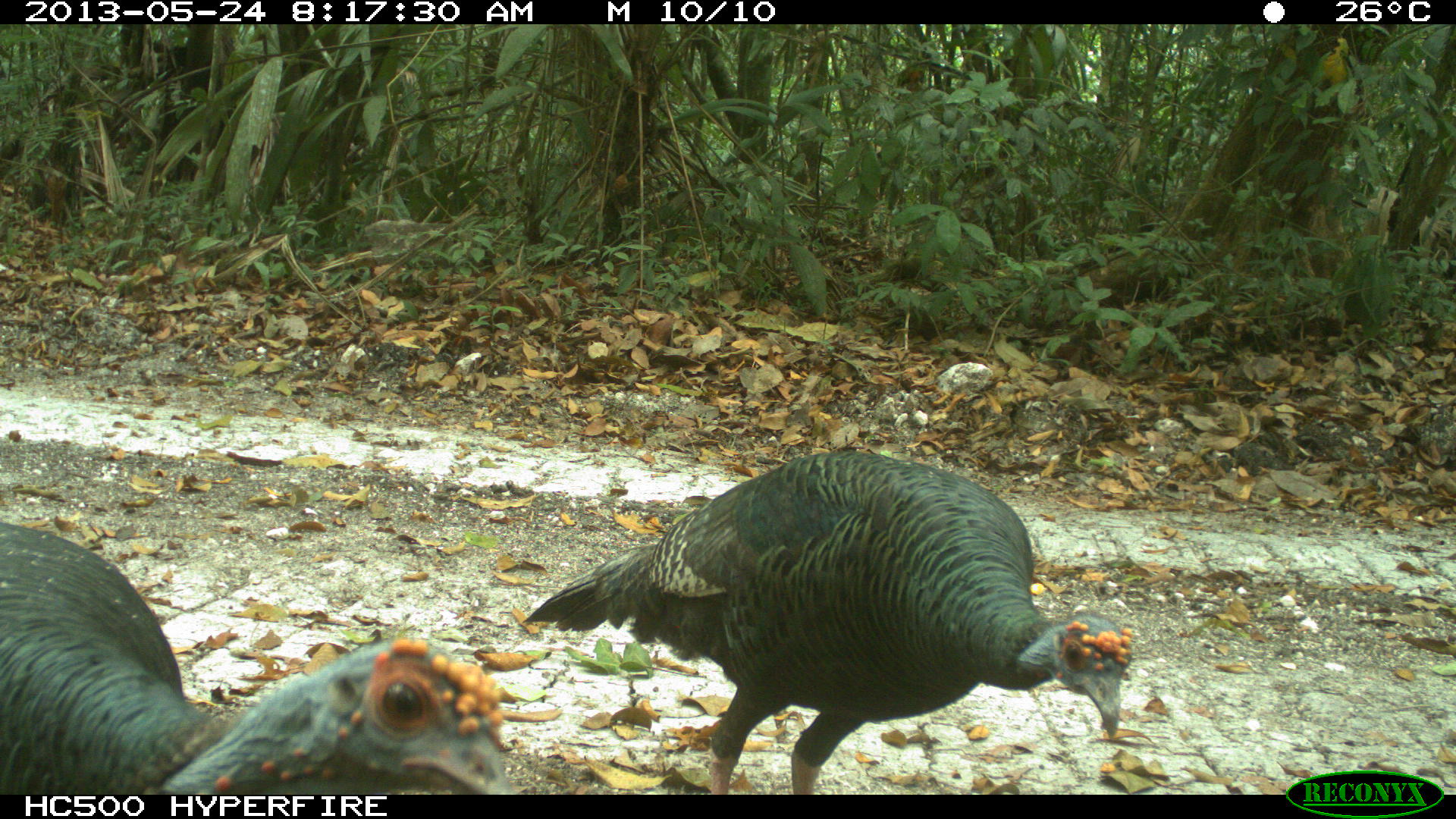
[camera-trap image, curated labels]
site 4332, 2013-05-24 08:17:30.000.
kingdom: Animalia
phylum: Chordata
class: Aves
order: Galliformes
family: Phasianidae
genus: Meleagris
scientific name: Meleagris ocellata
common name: ocellated turkey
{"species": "Meleagris ocellata (ocellated turkey)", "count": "3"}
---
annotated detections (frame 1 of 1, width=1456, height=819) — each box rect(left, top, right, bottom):
meleagris ocellata: rect(522, 449, 1133, 794); rect(0, 521, 511, 794)